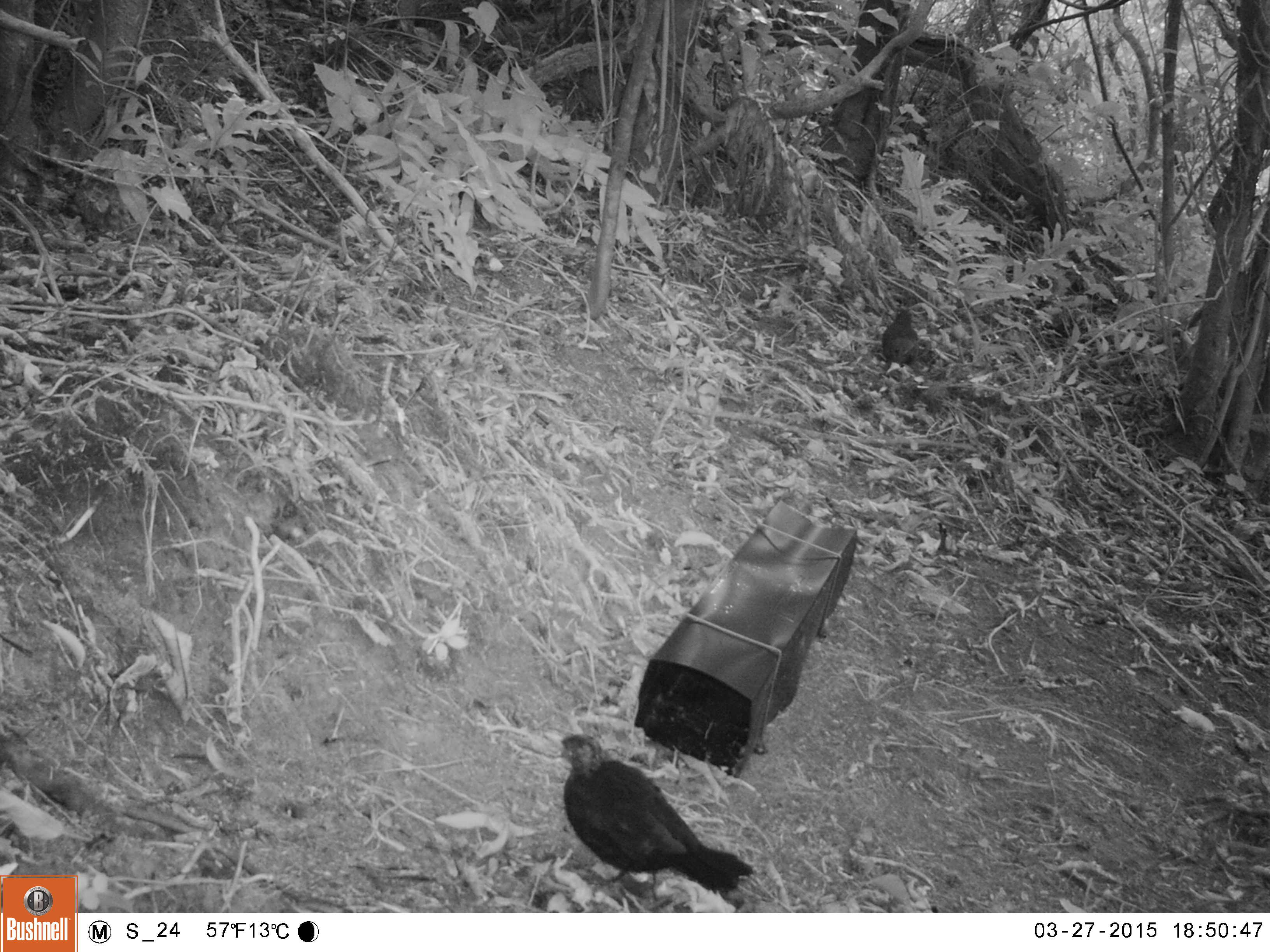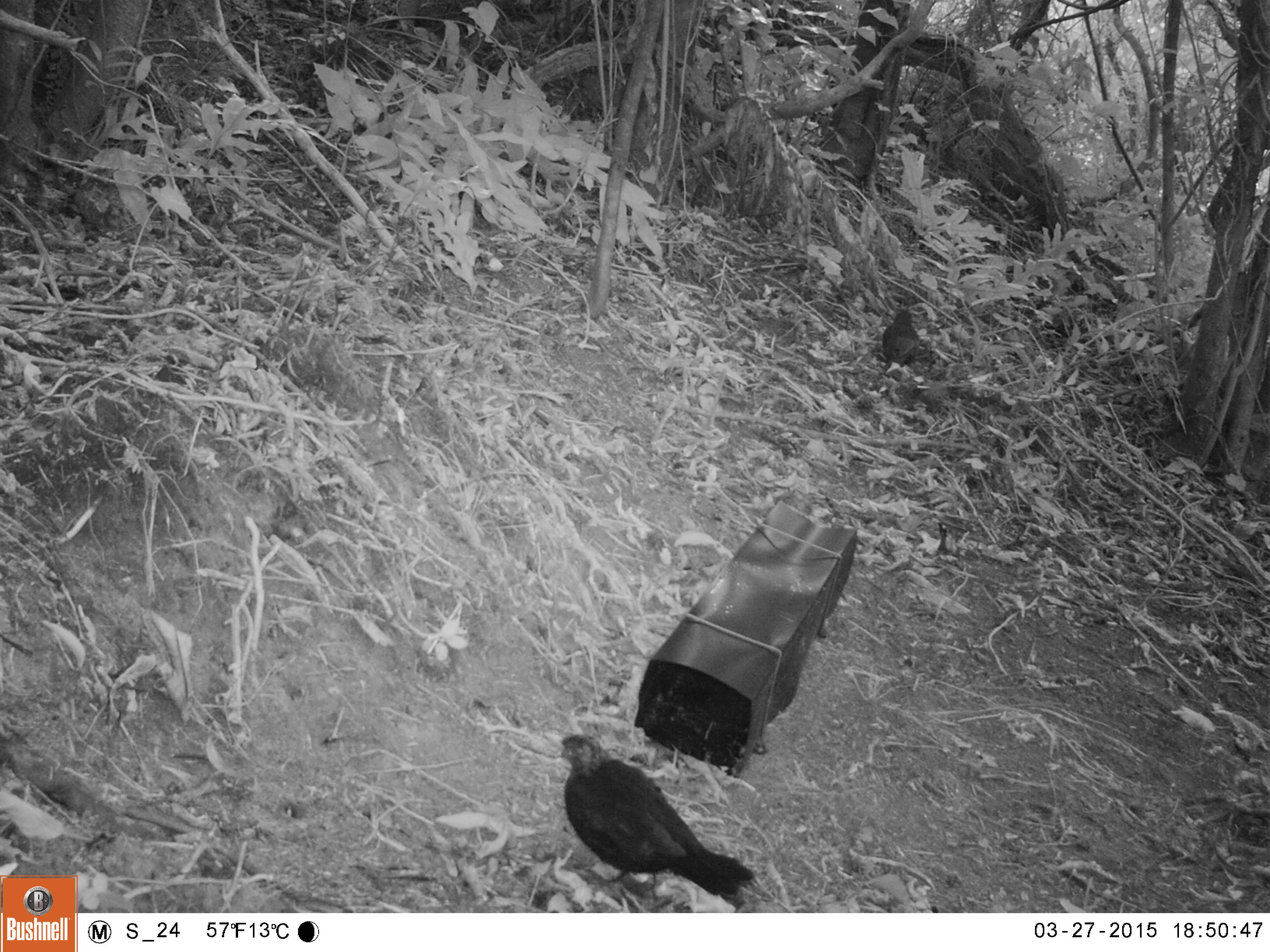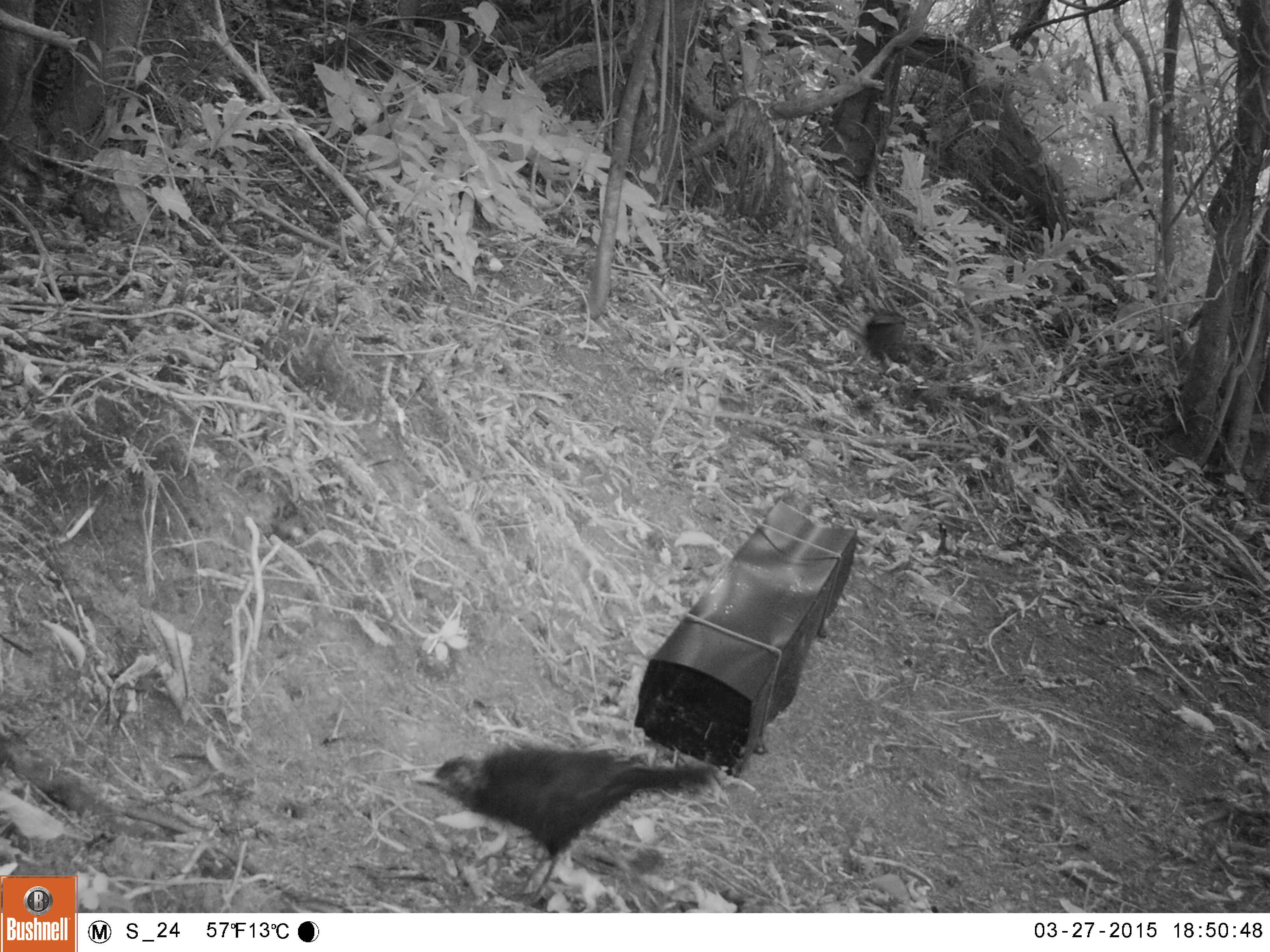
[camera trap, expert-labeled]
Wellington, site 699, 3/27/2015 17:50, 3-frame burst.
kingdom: Animalia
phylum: Chordata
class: Aves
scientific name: Aves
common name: bird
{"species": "bird (Aves)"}